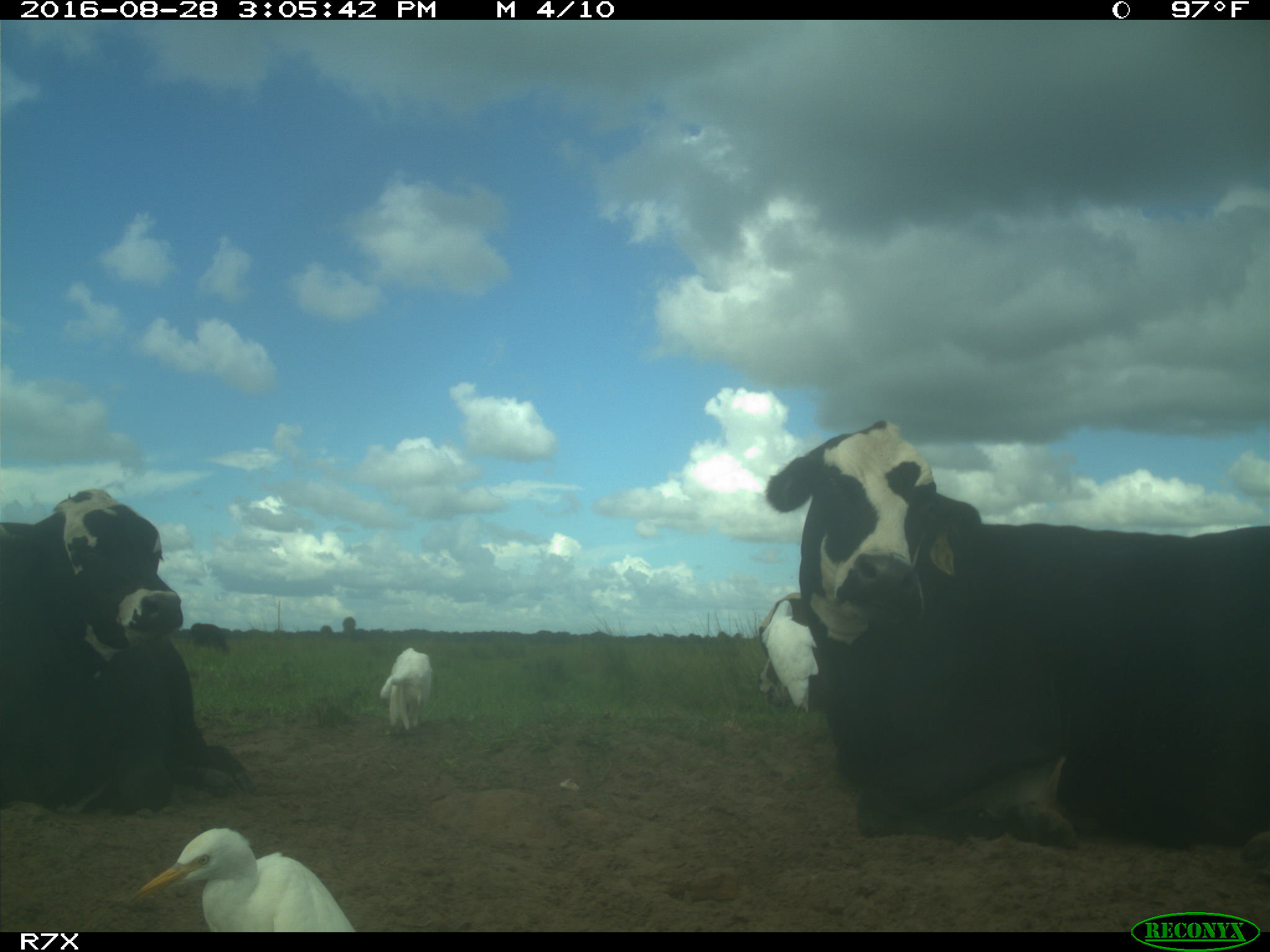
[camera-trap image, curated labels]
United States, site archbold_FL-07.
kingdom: Animalia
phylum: Chordata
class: Mammalia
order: Artiodactyla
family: Bovidae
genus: Bos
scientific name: Bos taurus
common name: domestic cow